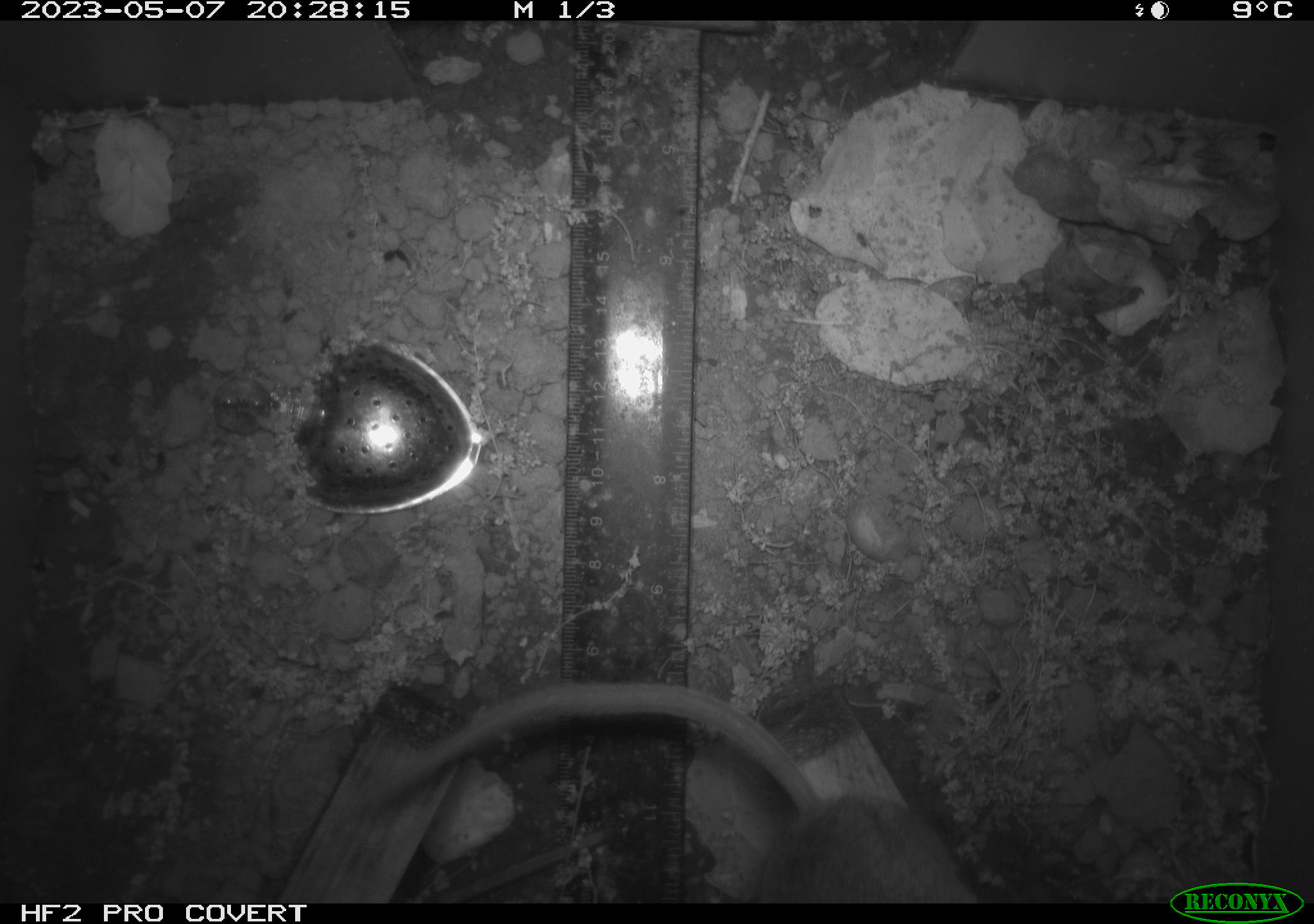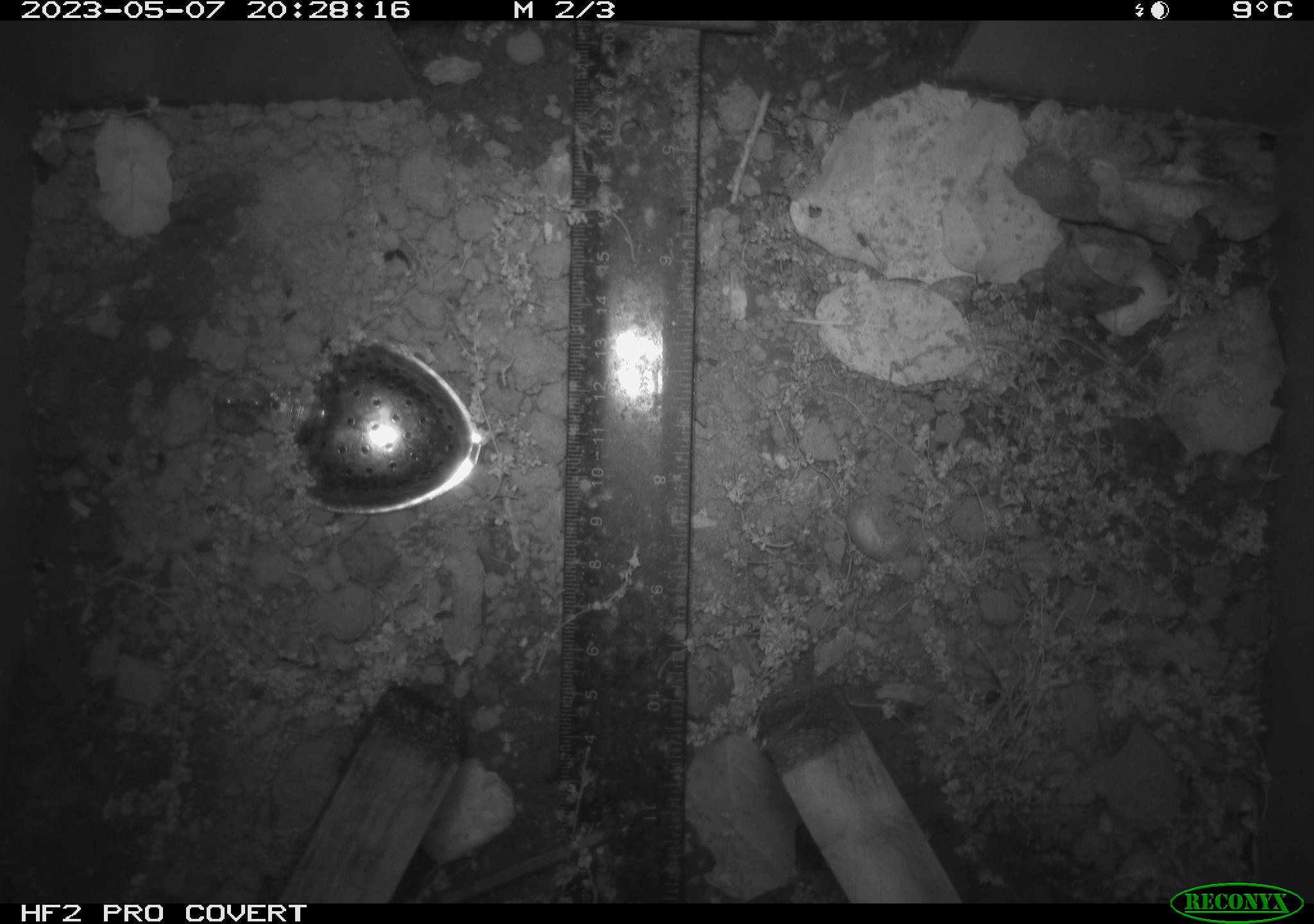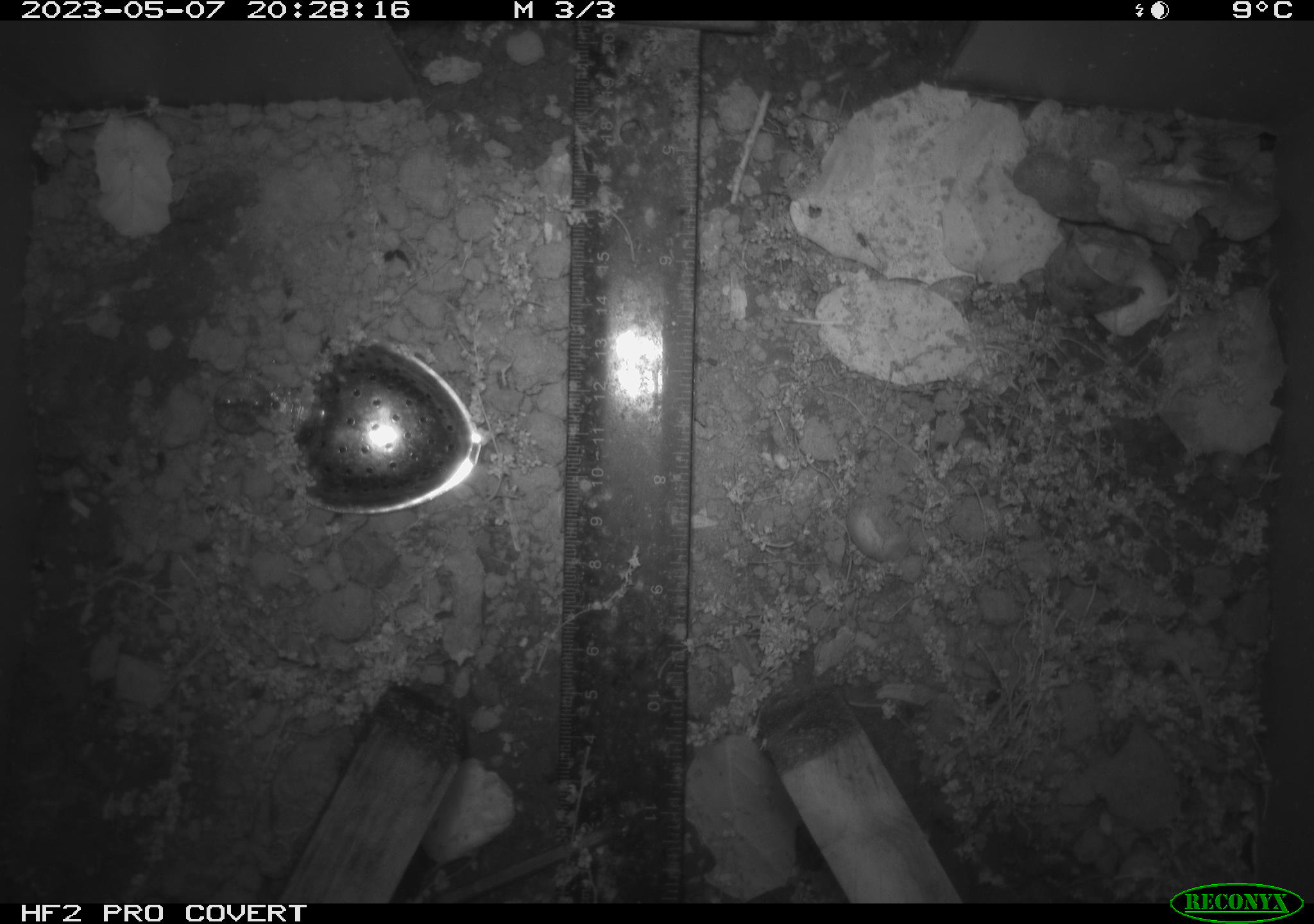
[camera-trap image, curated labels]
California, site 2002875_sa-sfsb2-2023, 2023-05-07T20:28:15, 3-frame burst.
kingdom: Animalia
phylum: Chordata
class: Mammalia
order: Rodentia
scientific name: Rodentia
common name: mouse species